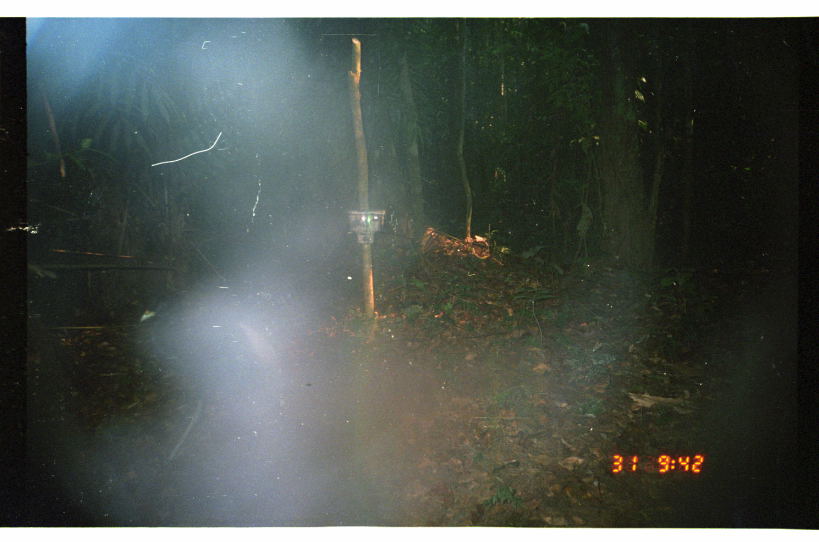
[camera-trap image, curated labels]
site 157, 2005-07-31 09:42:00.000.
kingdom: Animalia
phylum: Chordata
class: Aves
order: Gruiformes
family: Psophiidae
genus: Psophia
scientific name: Psophia leucoptera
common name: pale-winged trumpeter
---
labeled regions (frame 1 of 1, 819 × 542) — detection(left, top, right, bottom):
psophia leucoptera: detection(136, 281, 282, 471)